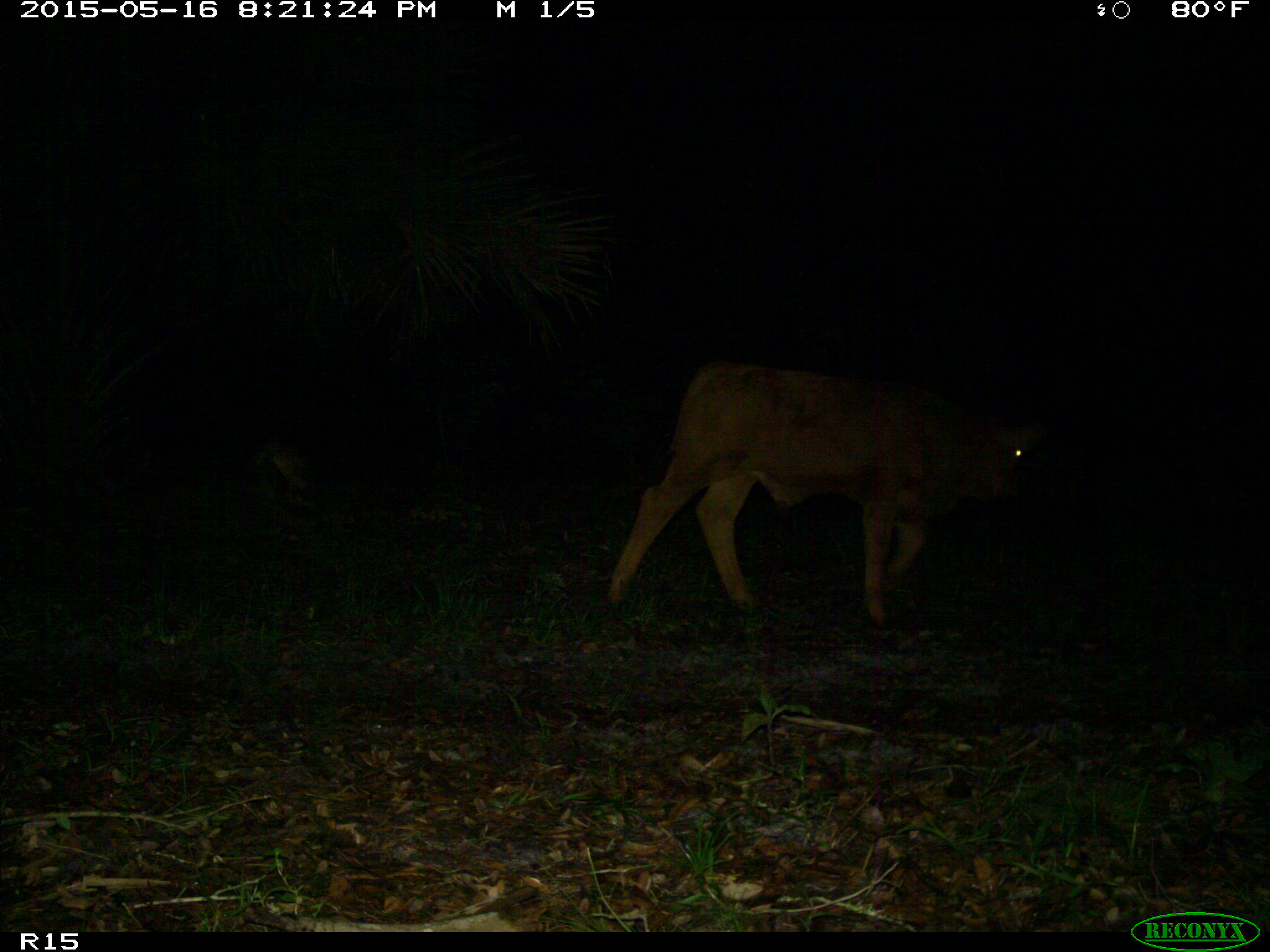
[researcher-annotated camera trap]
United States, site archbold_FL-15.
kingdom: Animalia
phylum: Chordata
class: Mammalia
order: Artiodactyla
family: Bovidae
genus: Bos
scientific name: Bos taurus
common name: domestic cow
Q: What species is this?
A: Bos taurus (domestic cow).